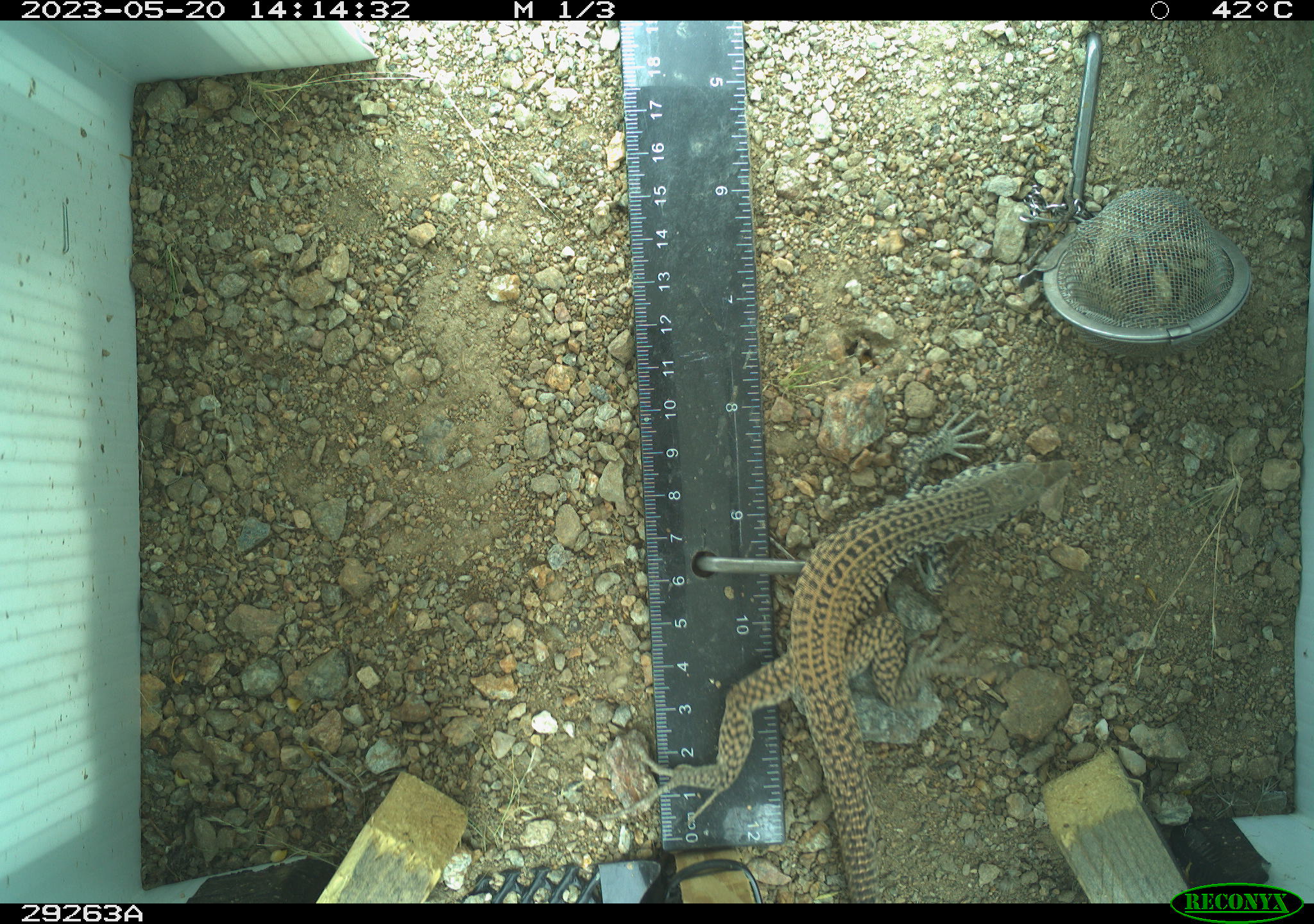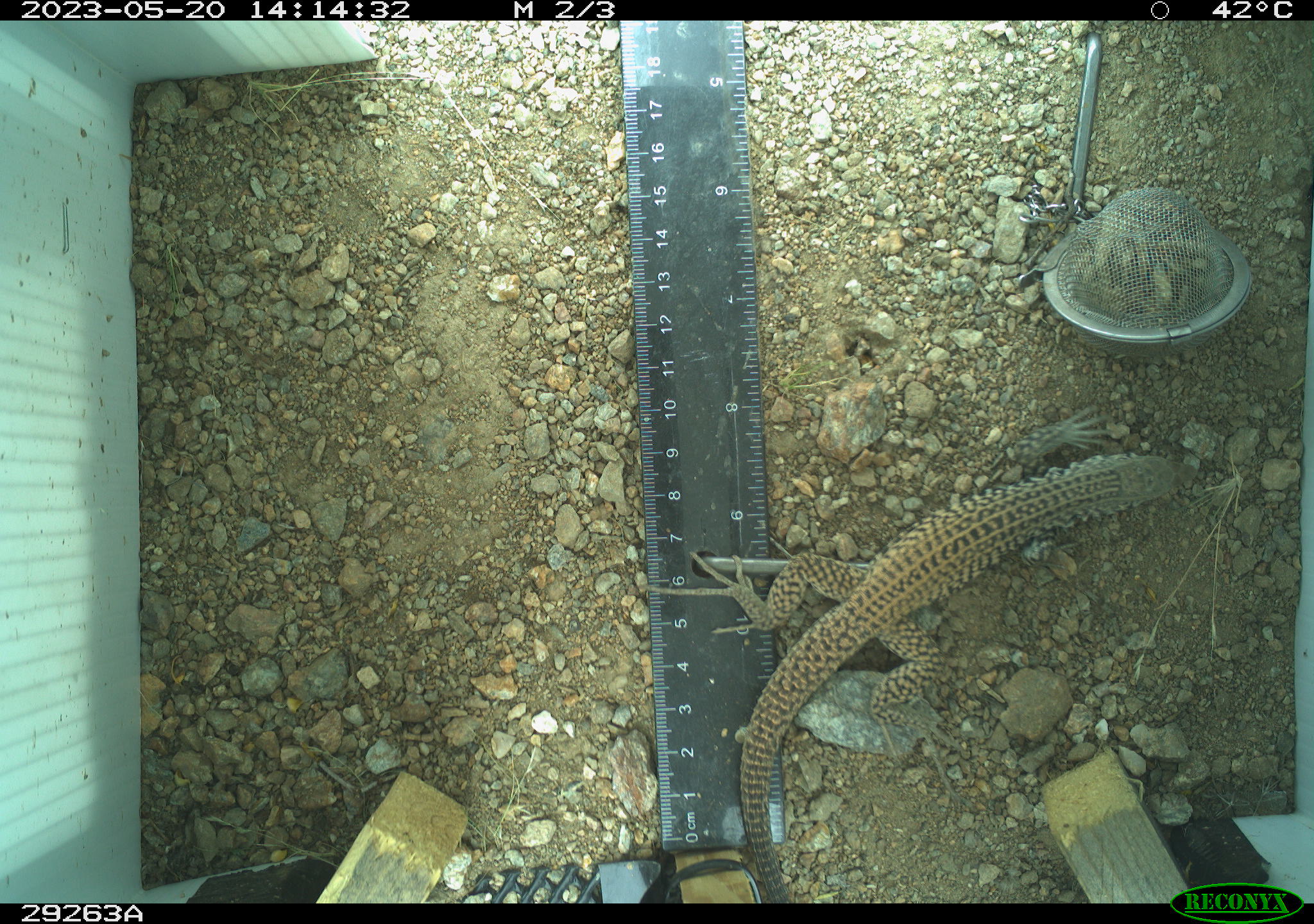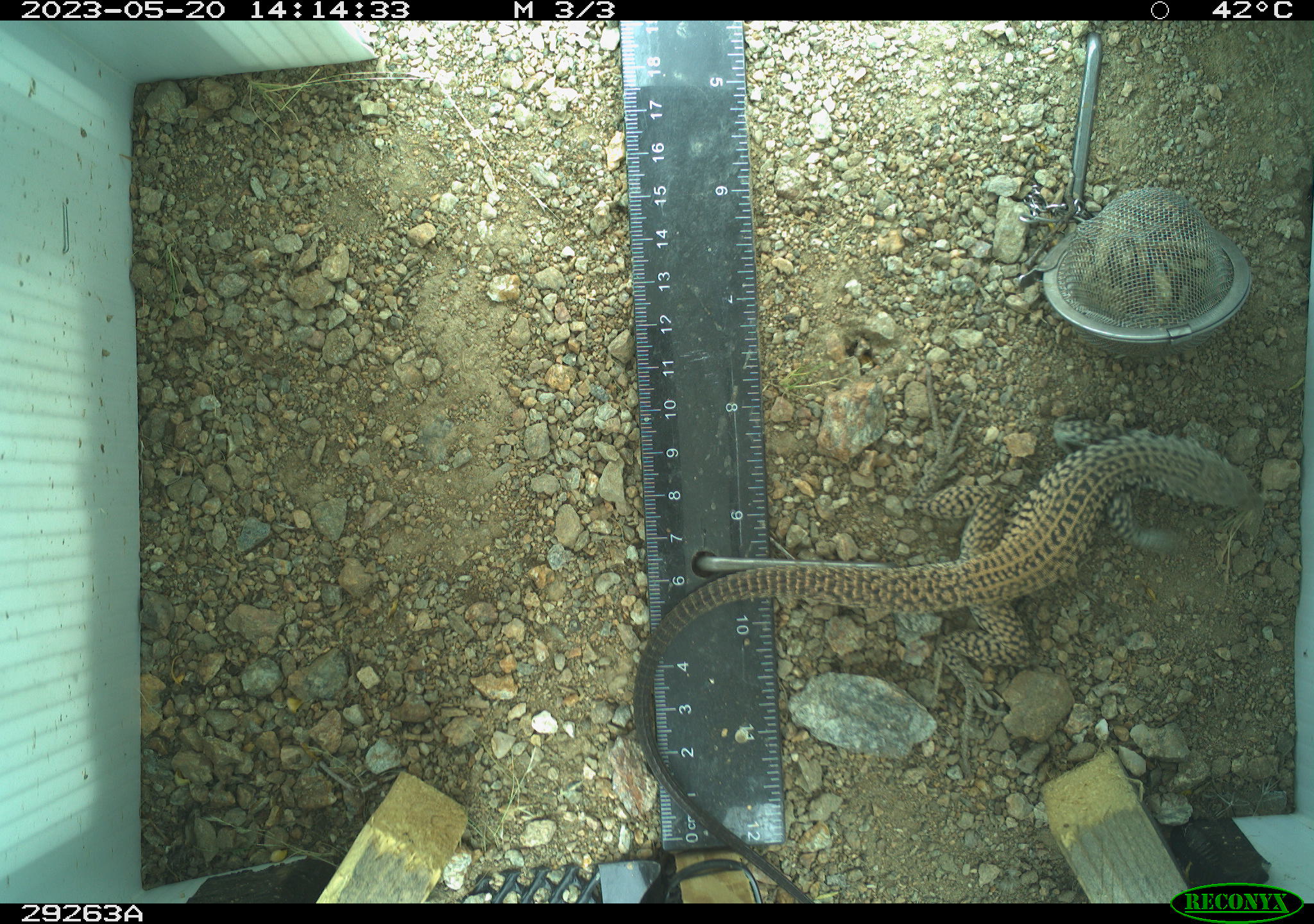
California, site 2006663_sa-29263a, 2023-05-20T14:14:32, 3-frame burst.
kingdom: Animalia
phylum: Chordata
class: Reptilia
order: Squamata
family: Teiidae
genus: Aspidoscelis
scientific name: Aspidoscelis tigris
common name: western whiptail